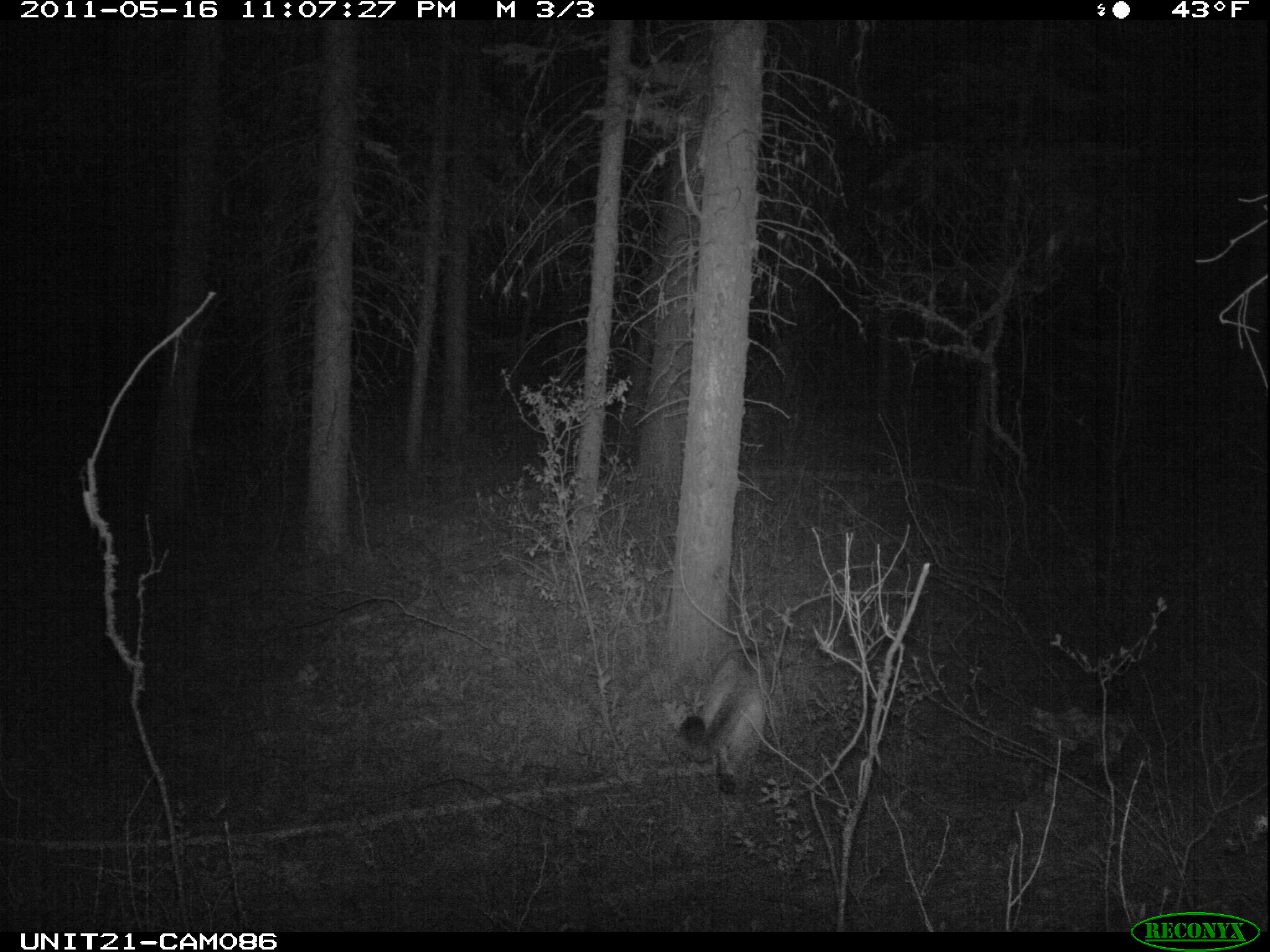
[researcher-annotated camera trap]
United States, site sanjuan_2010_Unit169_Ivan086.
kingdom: Animalia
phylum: Chordata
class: Mammalia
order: Carnivora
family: Felidae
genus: Puma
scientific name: Puma concolor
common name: mountain lion